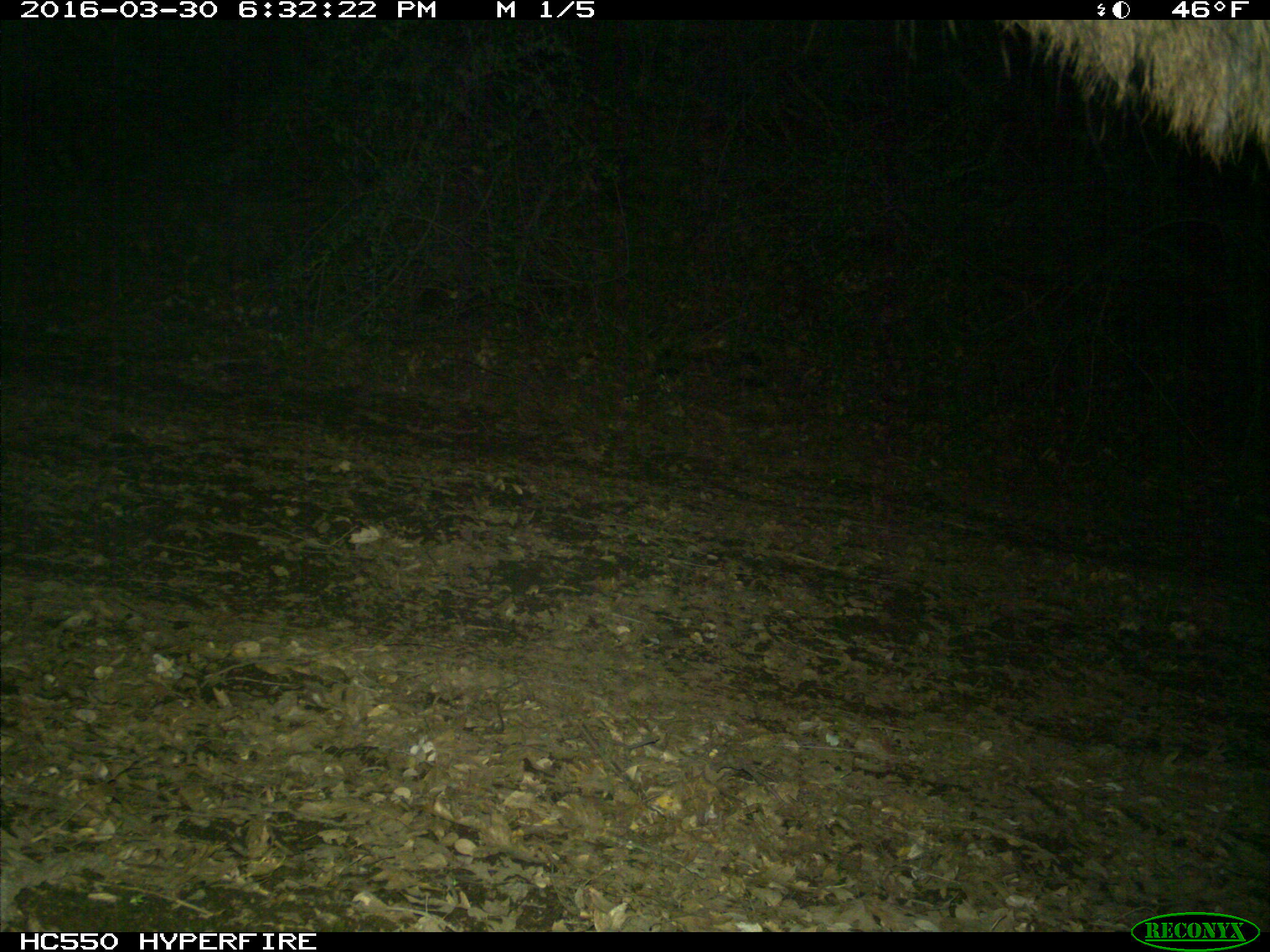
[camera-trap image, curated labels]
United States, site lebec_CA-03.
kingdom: Animalia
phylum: Chordata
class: Mammalia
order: Artiodactyla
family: Cervidae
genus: Cervus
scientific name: Cervus canadensis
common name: elk